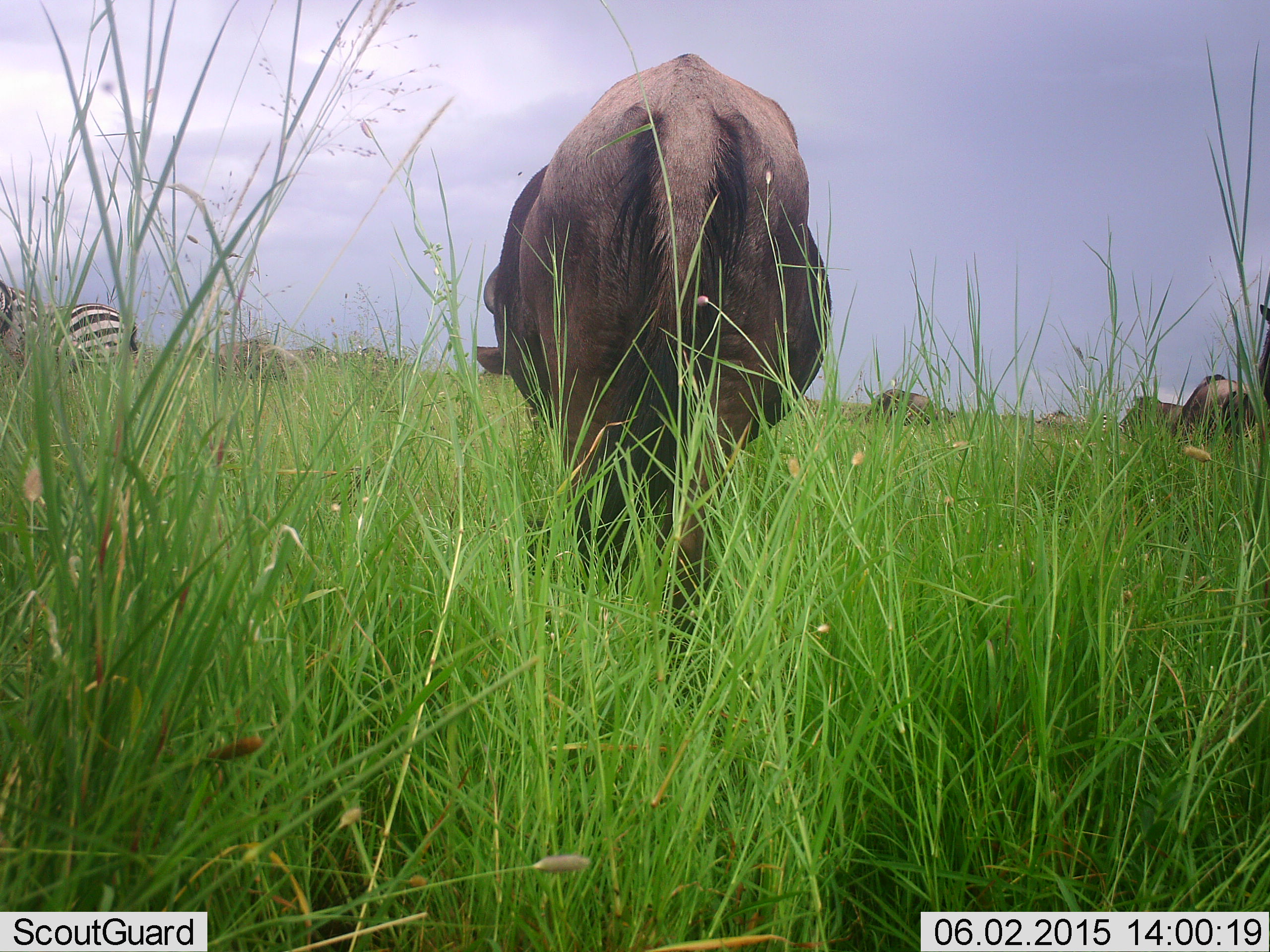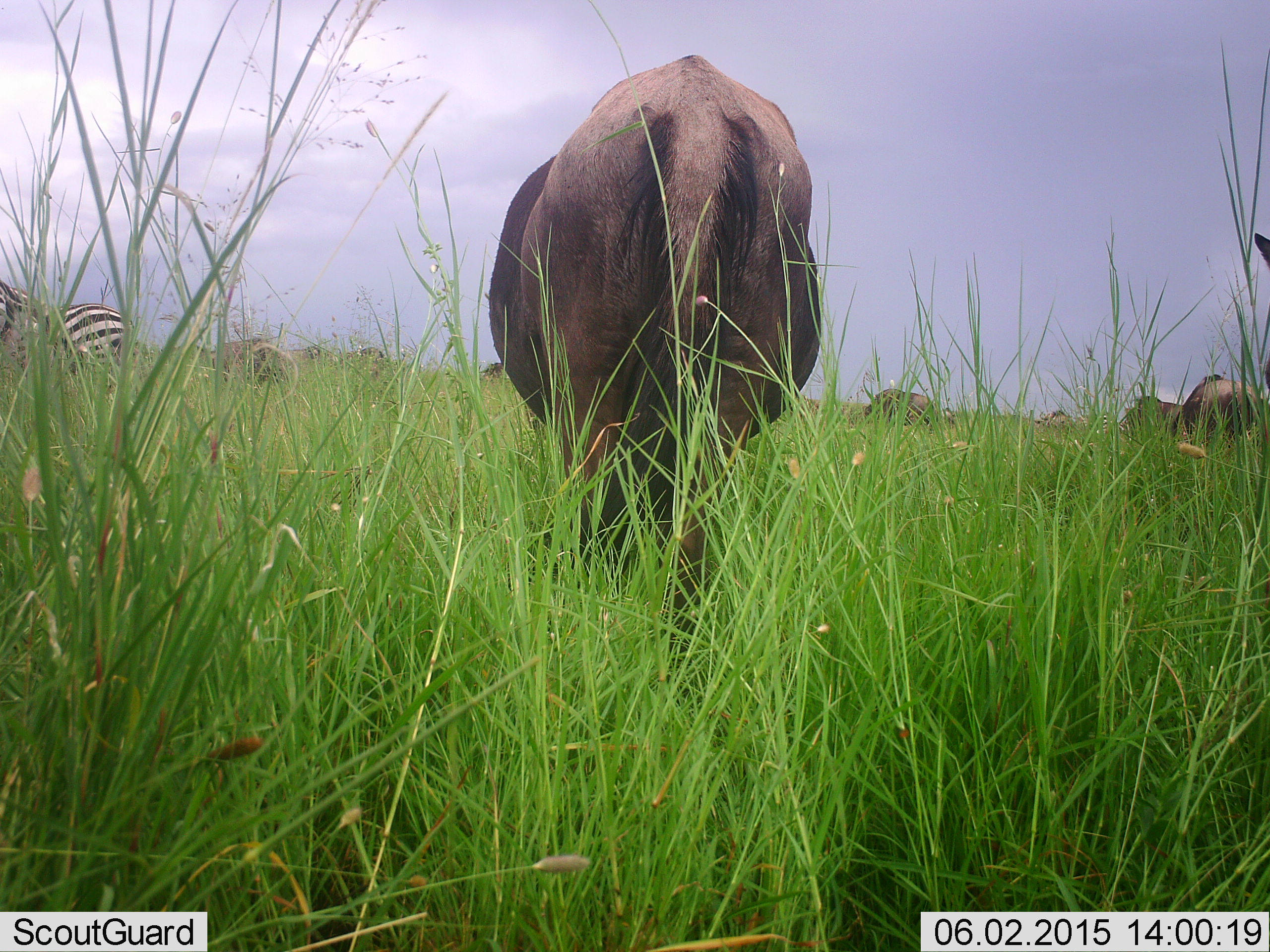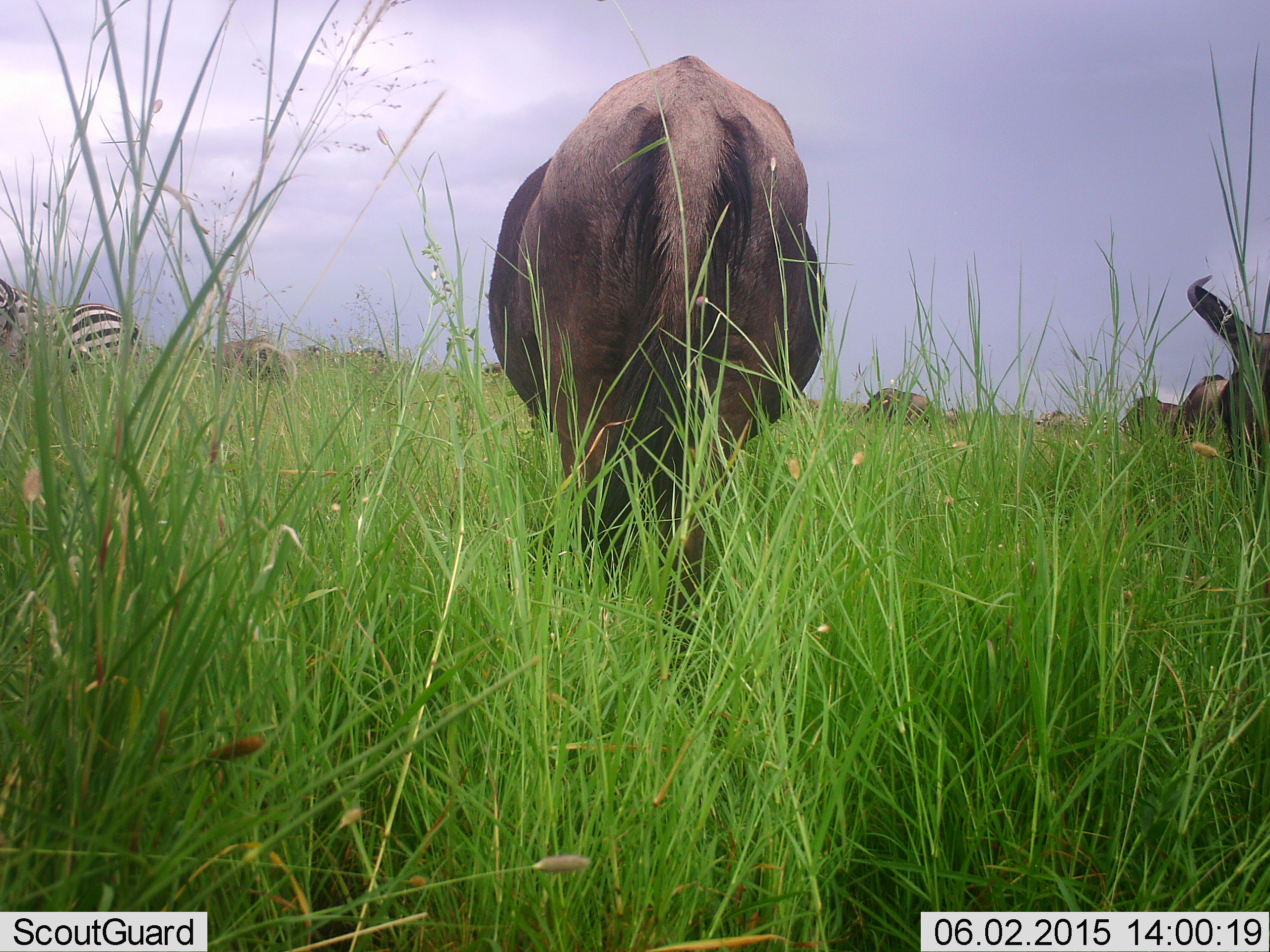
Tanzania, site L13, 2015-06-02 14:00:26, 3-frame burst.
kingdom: Animalia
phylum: Chordata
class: Mammalia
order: Artiodactyla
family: Bovidae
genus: Connochaetes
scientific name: Connochaetes taurinus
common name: blue wildebeest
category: wildebeest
Wildebeest (blue wildebeest) (Connochaetes taurinus), count 8. Behavior (volunteer vote fractions): standing 45%, resting 0%, moving 18%, interacting 0%. Young present (vote fraction): 0%. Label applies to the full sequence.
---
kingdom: Animalia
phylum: Chordata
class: Mammalia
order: Perissodactyla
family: Equidae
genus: Equus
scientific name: Equus quagga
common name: plains zebra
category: zebra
Zebra (plains zebra) (Equus quagga), count 1. Behavior (volunteer vote fractions): standing 86%, resting 0%, moving 0%, interacting 0%. Young present (vote fraction): 0%. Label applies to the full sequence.